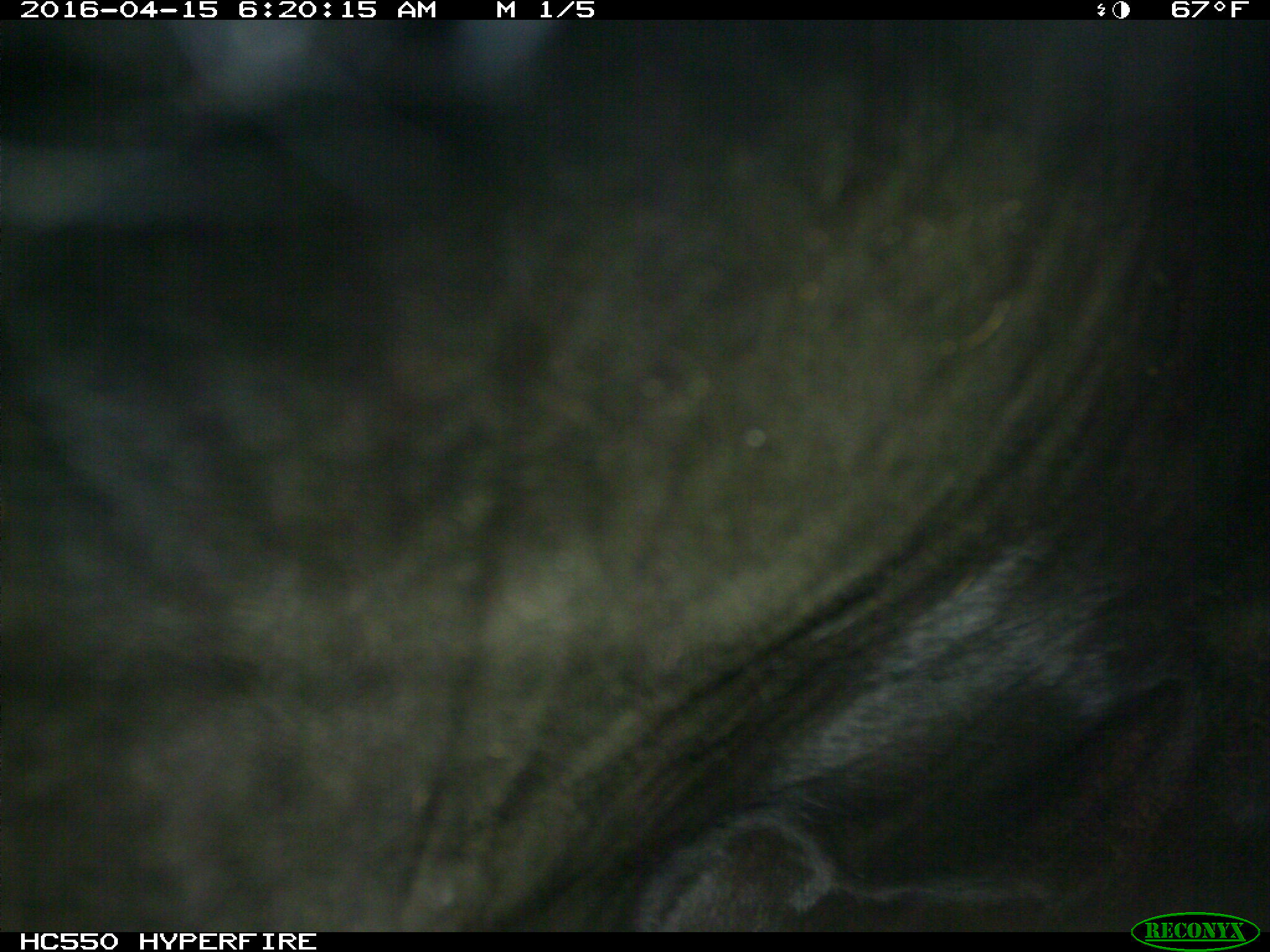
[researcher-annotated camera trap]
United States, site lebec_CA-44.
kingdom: Animalia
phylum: Chordata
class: Mammalia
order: Artiodactyla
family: Bovidae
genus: Bos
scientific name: Bos taurus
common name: domestic cow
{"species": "Bos taurus (domestic cow)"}